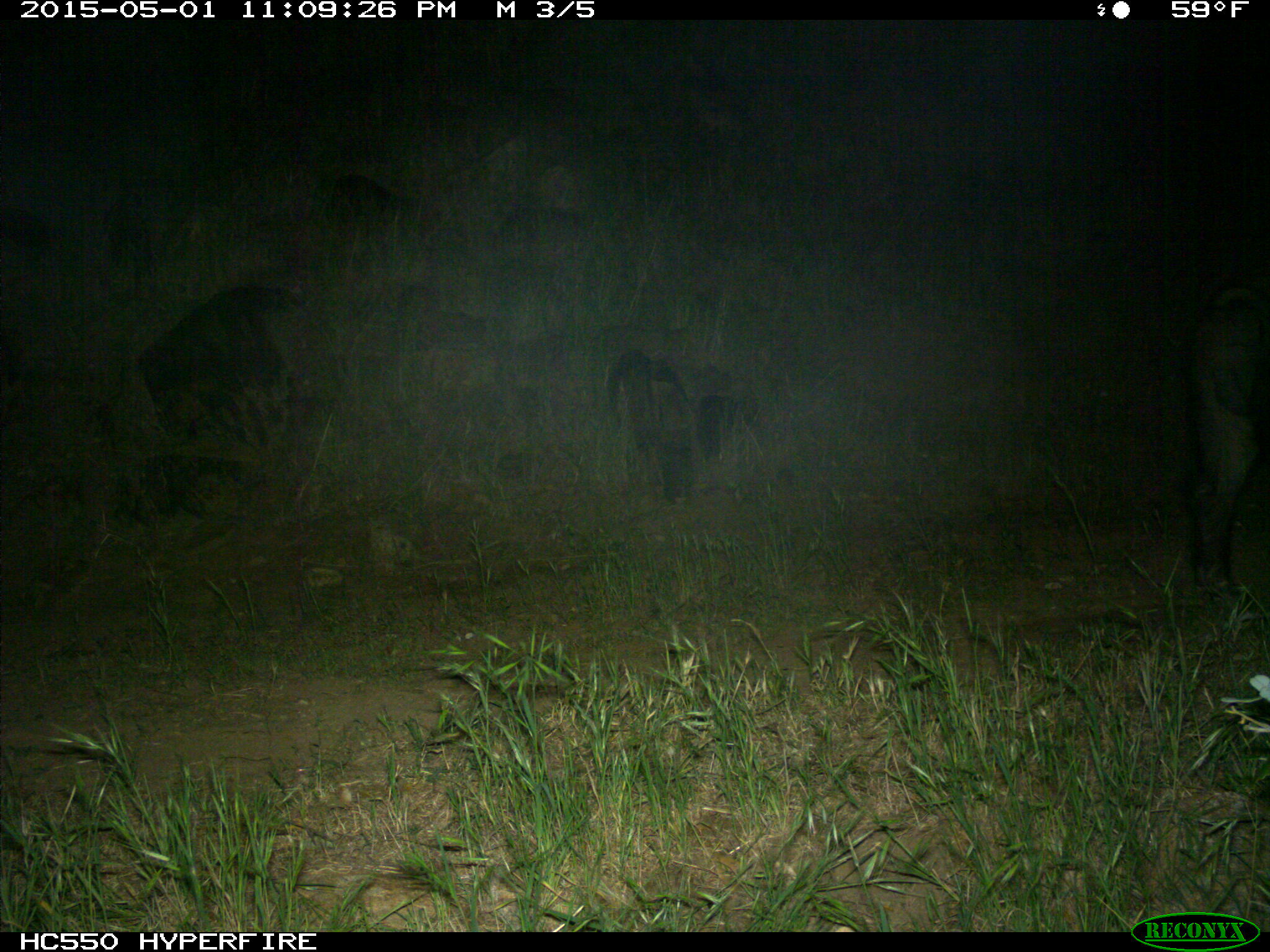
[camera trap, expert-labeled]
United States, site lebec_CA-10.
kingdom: Animalia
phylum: Chordata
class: Mammalia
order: Artiodactyla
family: Suidae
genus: Sus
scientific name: Sus scrofa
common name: wild boar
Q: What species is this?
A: Sus scrofa (wild boar).